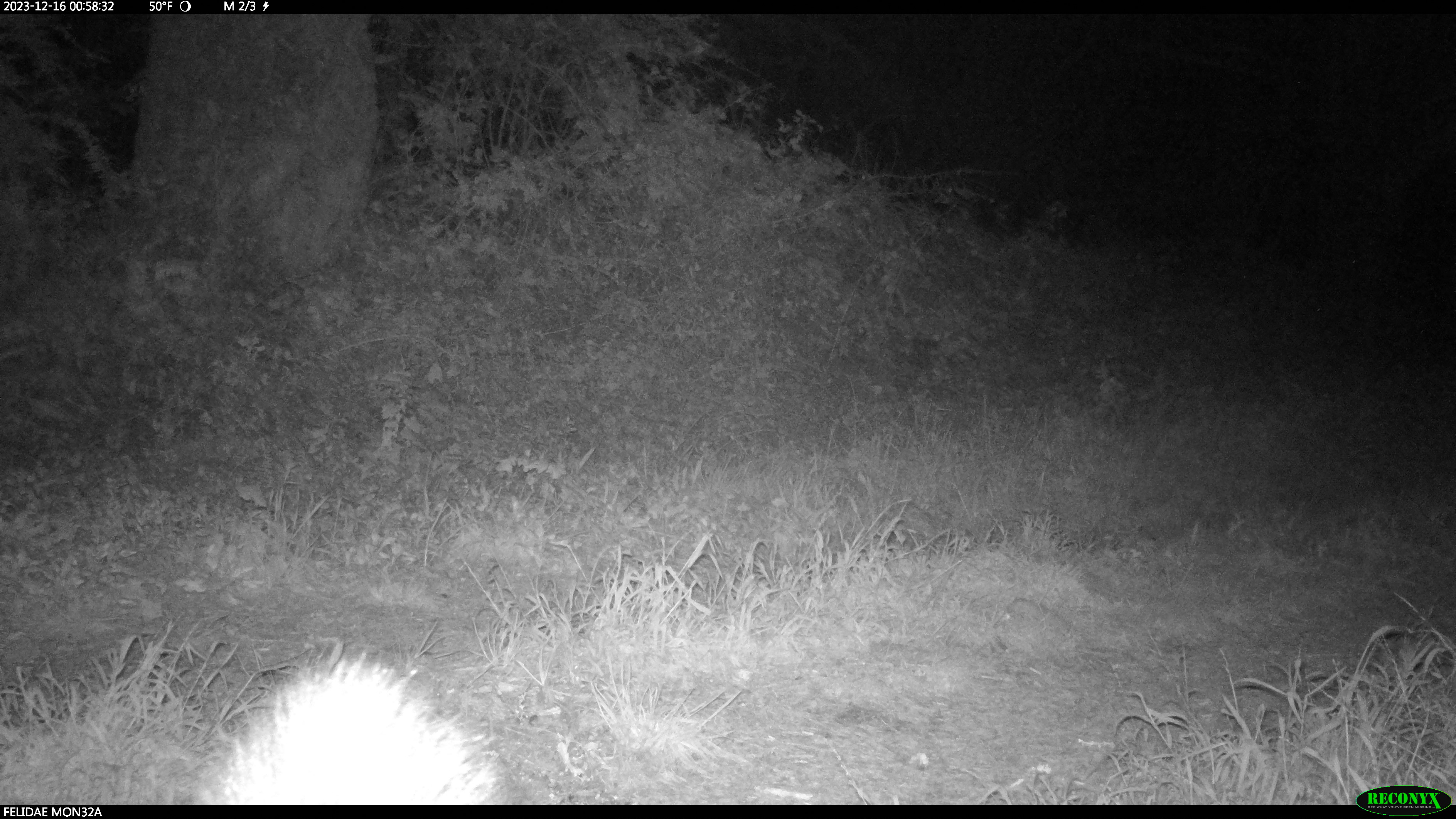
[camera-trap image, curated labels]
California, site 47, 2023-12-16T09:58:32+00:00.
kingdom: Animalia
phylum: Chordata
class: Mammalia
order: Carnivora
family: Mephitidae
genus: Mephitis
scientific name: Mephitis mephitis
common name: striped skunk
Striped skunk (Mephitis mephitis).